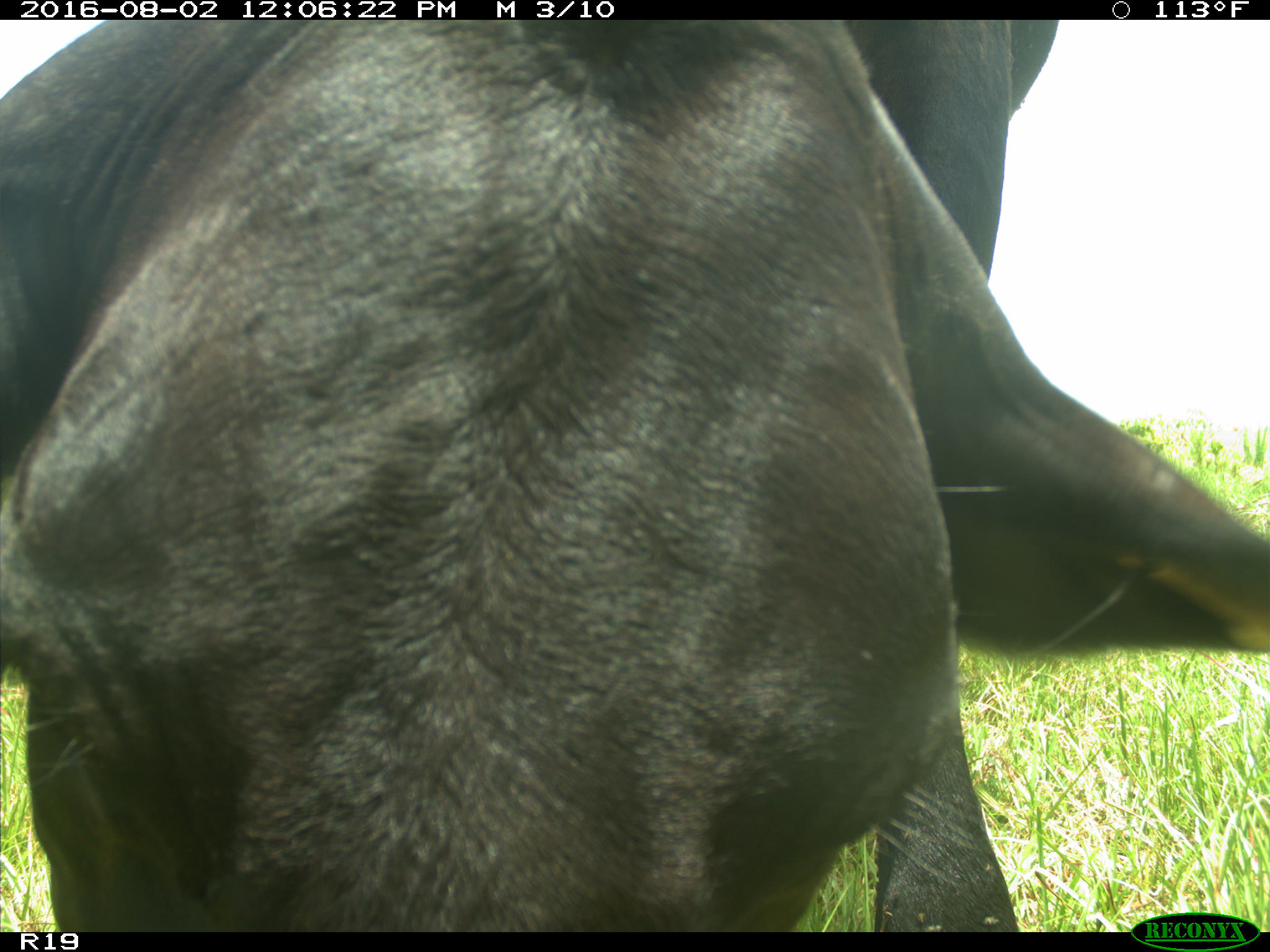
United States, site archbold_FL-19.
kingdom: Animalia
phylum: Chordata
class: Mammalia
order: Artiodactyla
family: Bovidae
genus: Bos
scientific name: Bos taurus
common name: domestic cow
Bos taurus (domestic cow).